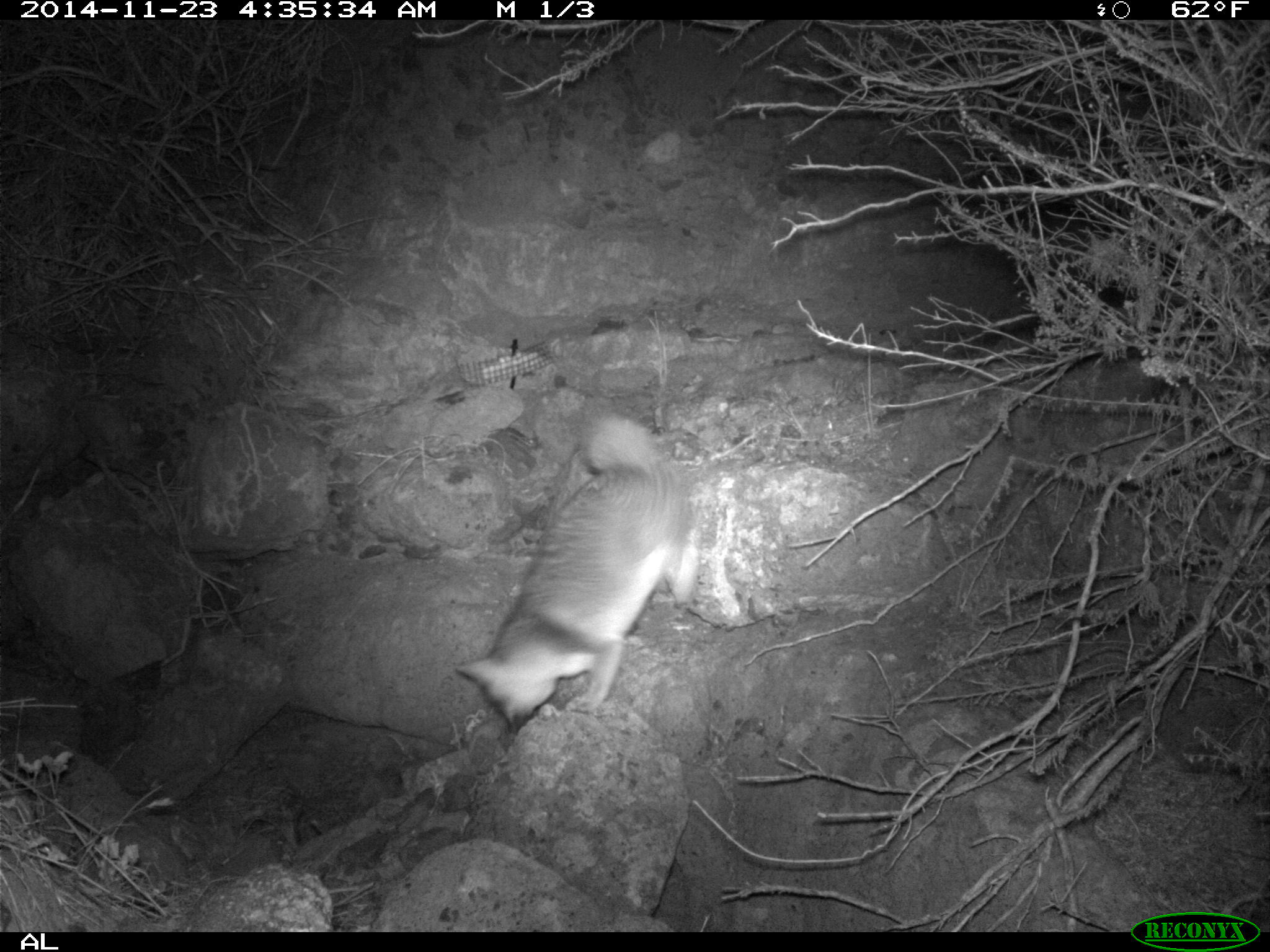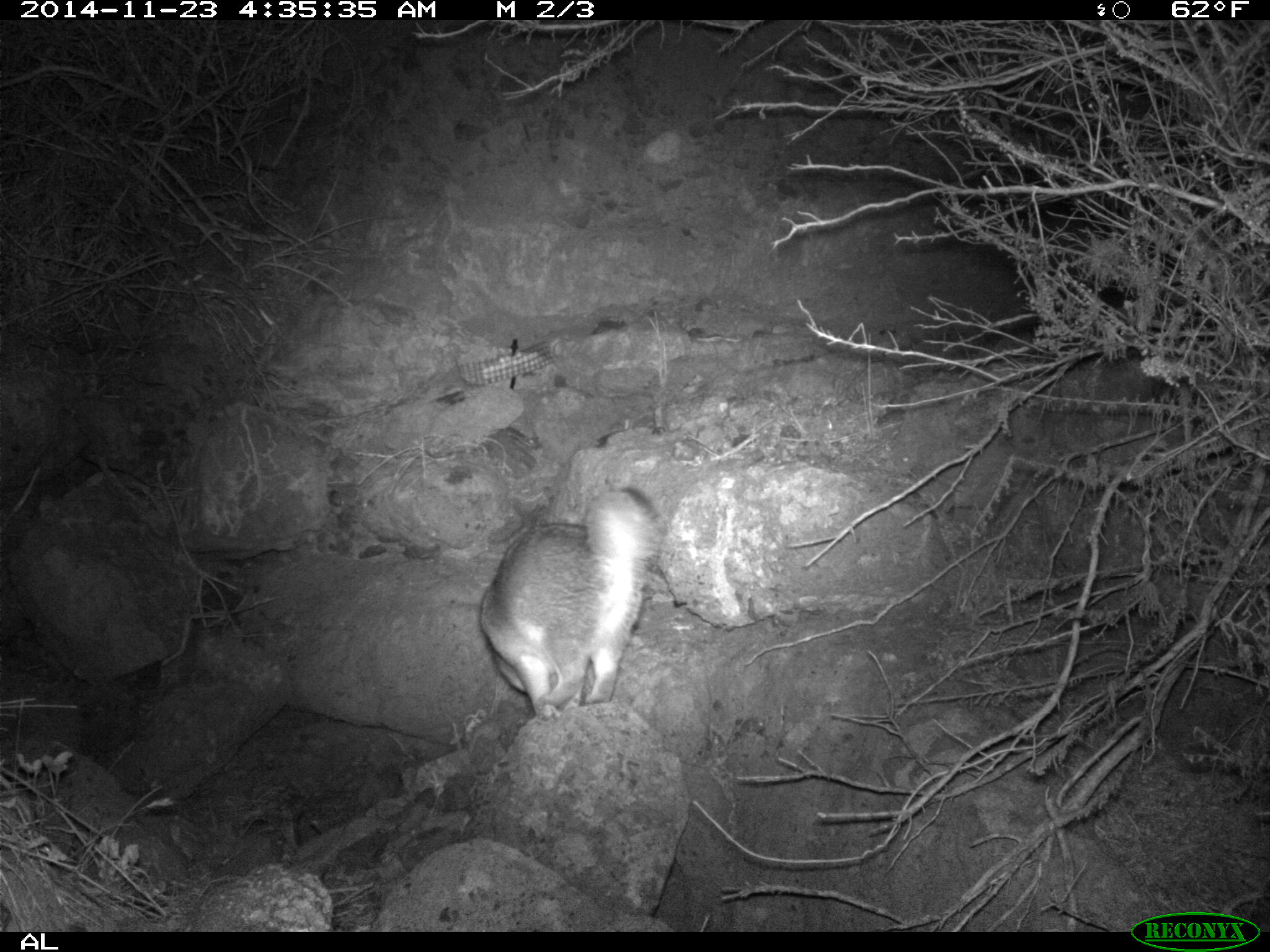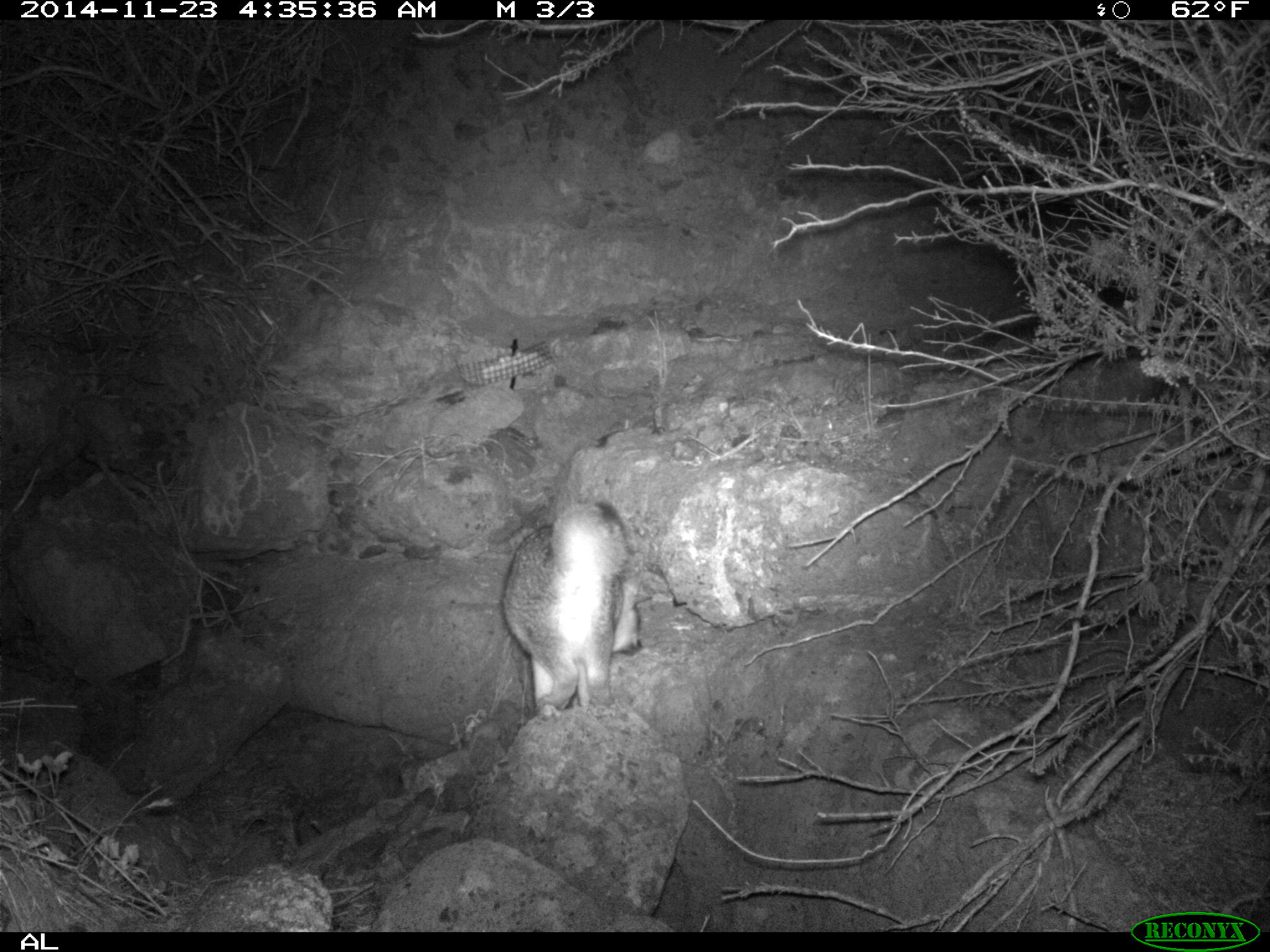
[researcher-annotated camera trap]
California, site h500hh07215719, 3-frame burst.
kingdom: Animalia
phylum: Chordata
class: Mammalia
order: Carnivora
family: Canidae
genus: Urocyon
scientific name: Urocyon littoralis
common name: island fox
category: fox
Fox (island fox) (Urocyon littoralis).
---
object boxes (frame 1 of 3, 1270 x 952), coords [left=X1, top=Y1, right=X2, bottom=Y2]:
fox: [left=457, top=411, right=699, bottom=737]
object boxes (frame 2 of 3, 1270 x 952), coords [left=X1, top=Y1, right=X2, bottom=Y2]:
fox: [left=479, top=485, right=668, bottom=717]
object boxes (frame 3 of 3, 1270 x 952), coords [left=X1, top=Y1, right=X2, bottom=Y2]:
fox: [left=497, top=497, right=652, bottom=714]